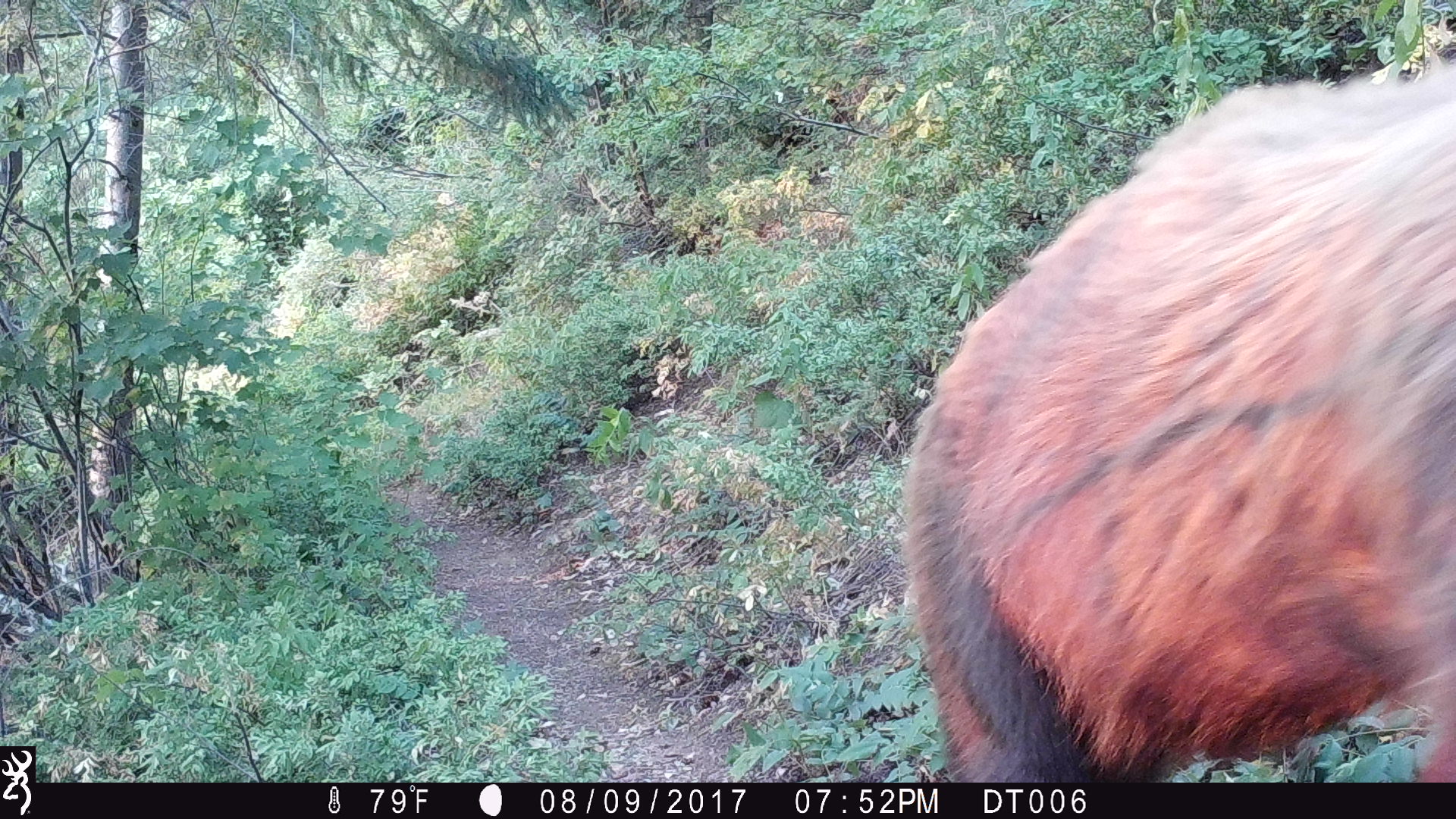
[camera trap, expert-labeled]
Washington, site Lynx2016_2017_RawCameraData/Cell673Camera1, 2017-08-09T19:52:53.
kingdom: Animalia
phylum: Chordata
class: Mammalia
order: Carnivora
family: Ursidae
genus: Ursus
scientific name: Ursus americanus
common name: american black bear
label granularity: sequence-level